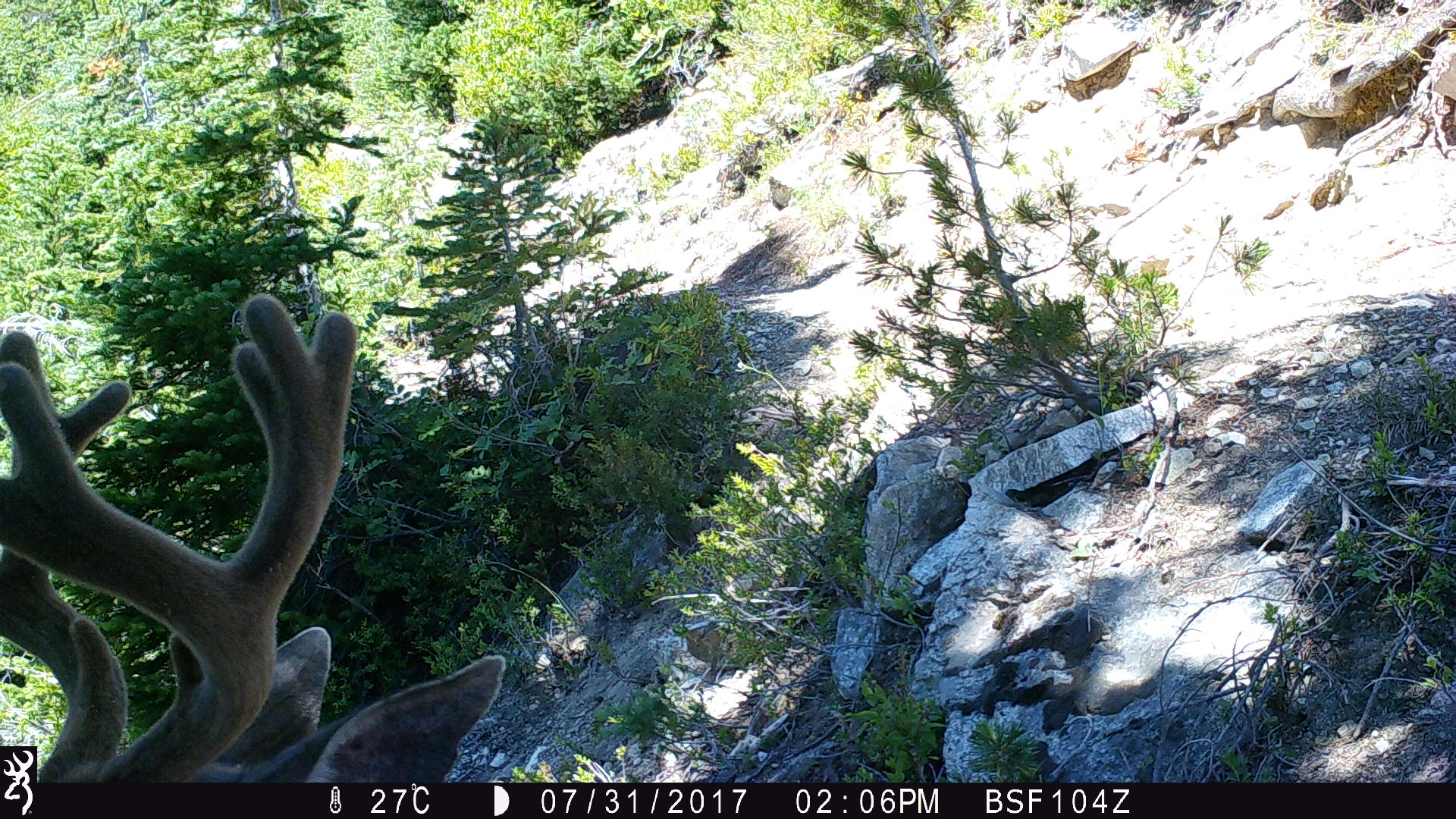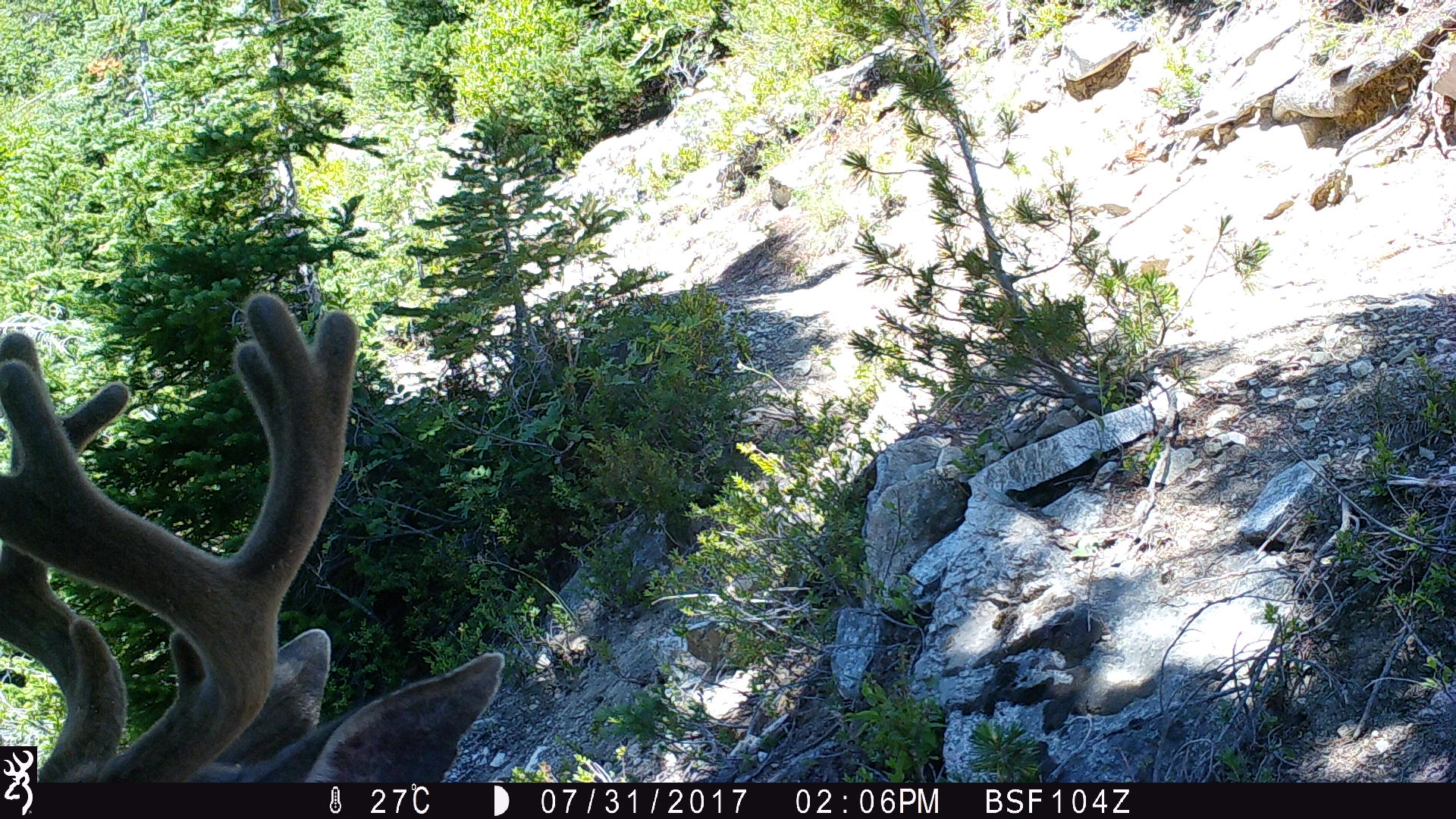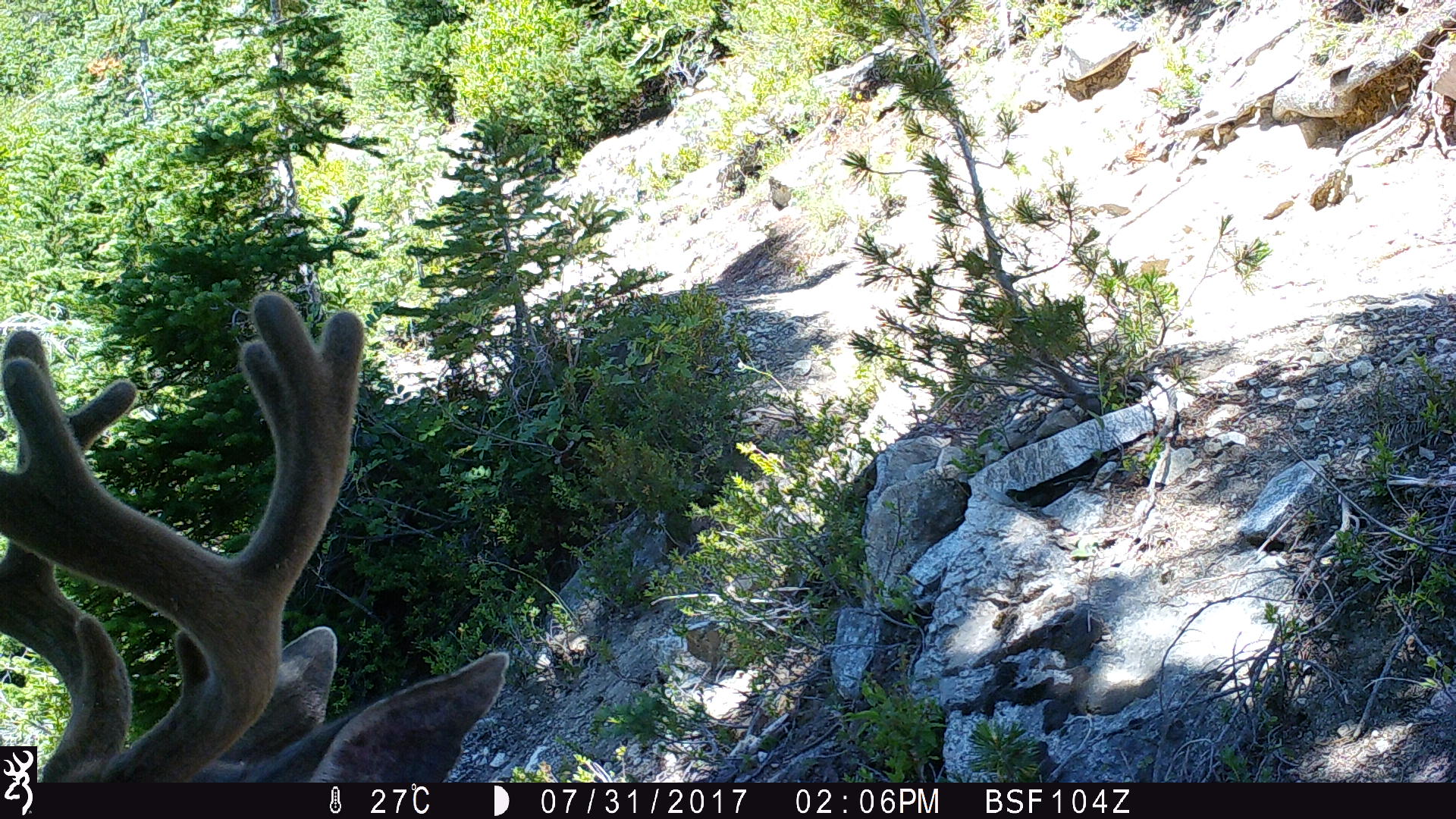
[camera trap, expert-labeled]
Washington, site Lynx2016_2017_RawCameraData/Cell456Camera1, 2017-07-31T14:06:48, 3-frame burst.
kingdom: Animalia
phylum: Chordata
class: Mammalia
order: Artiodactyla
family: Cervidae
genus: Odocoileus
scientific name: Odocoileus hemionus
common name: mule deer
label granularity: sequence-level